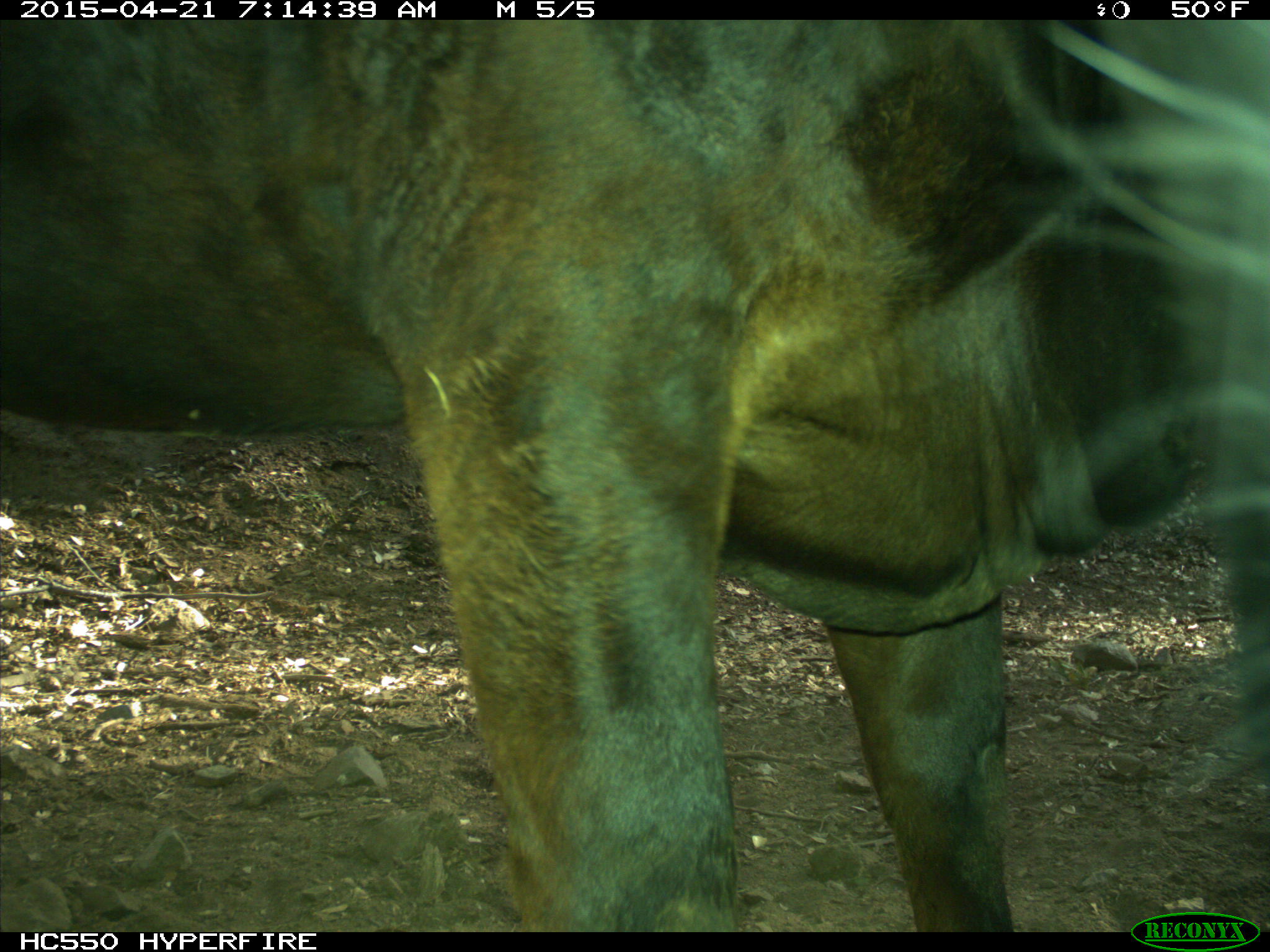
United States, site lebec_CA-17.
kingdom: Animalia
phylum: Chordata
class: Mammalia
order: Artiodactyla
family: Bovidae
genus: Bos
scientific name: Bos taurus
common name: domestic cow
Bos taurus (domestic cow).